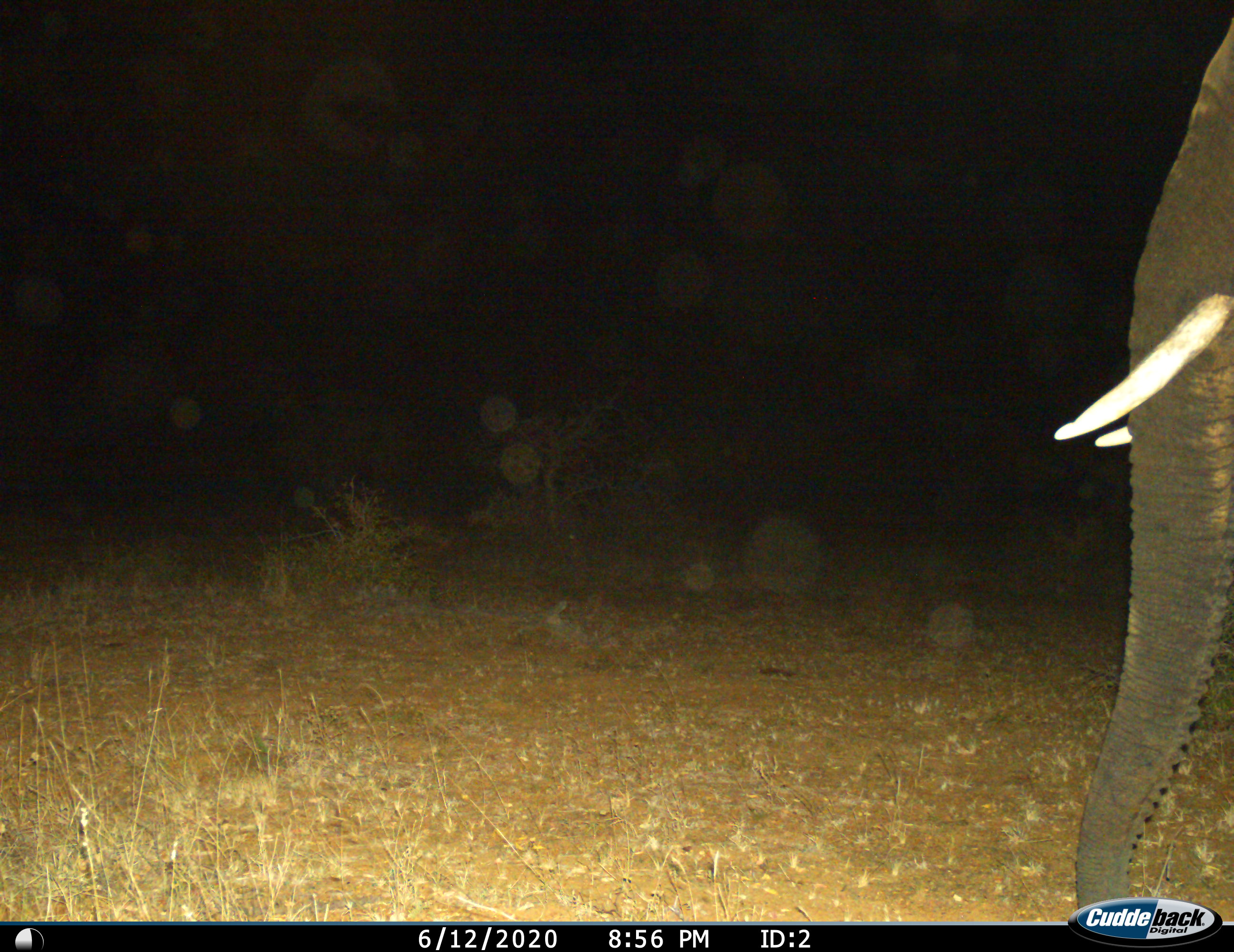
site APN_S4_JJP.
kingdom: Animalia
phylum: Chordata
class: Mammalia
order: Proboscidea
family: Elephantidae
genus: Loxodonta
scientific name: Loxodonta africana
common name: african bush elephant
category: elephant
Elephant (african bush elephant) (Loxodonta africana), count 1. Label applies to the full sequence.